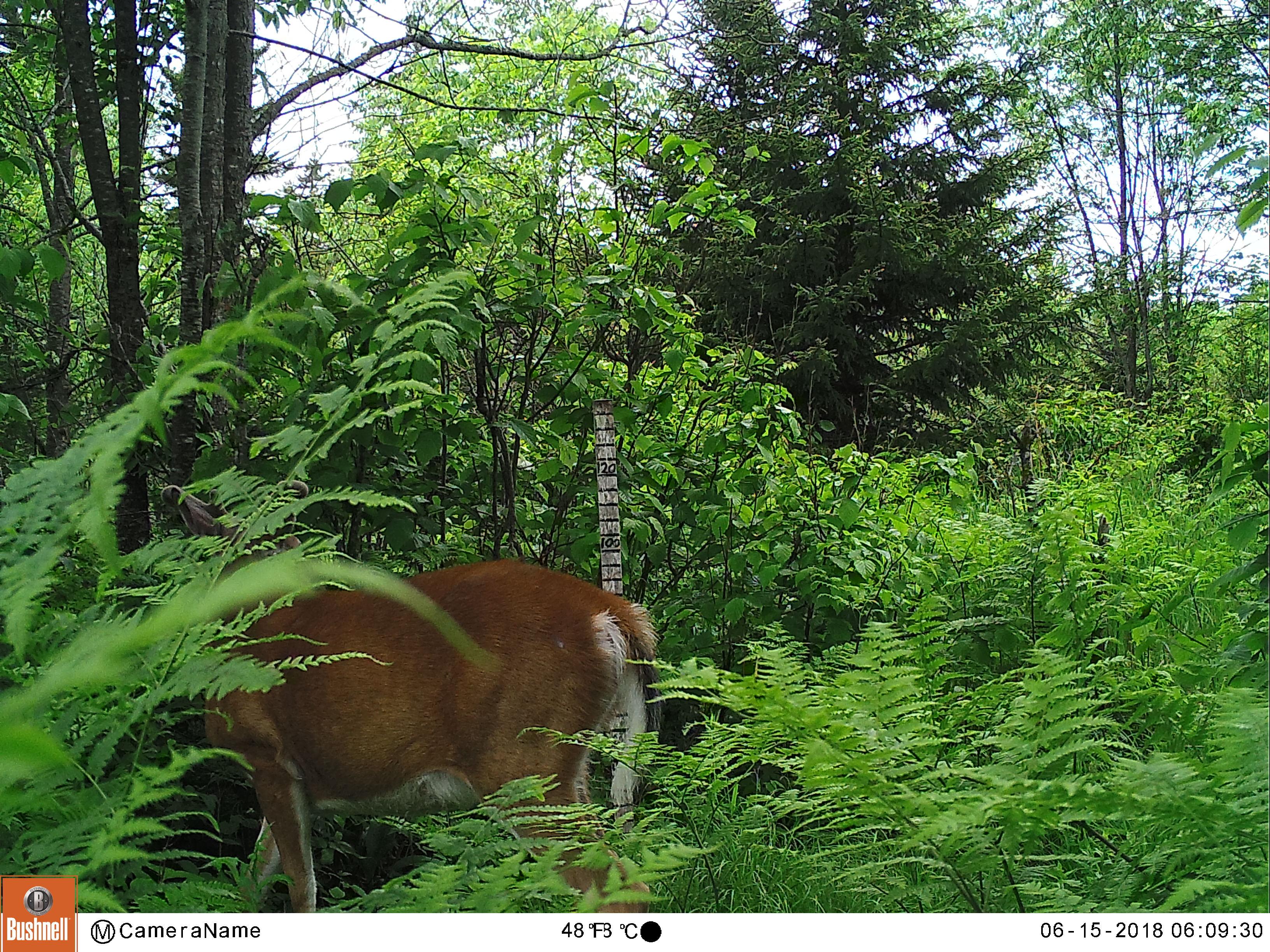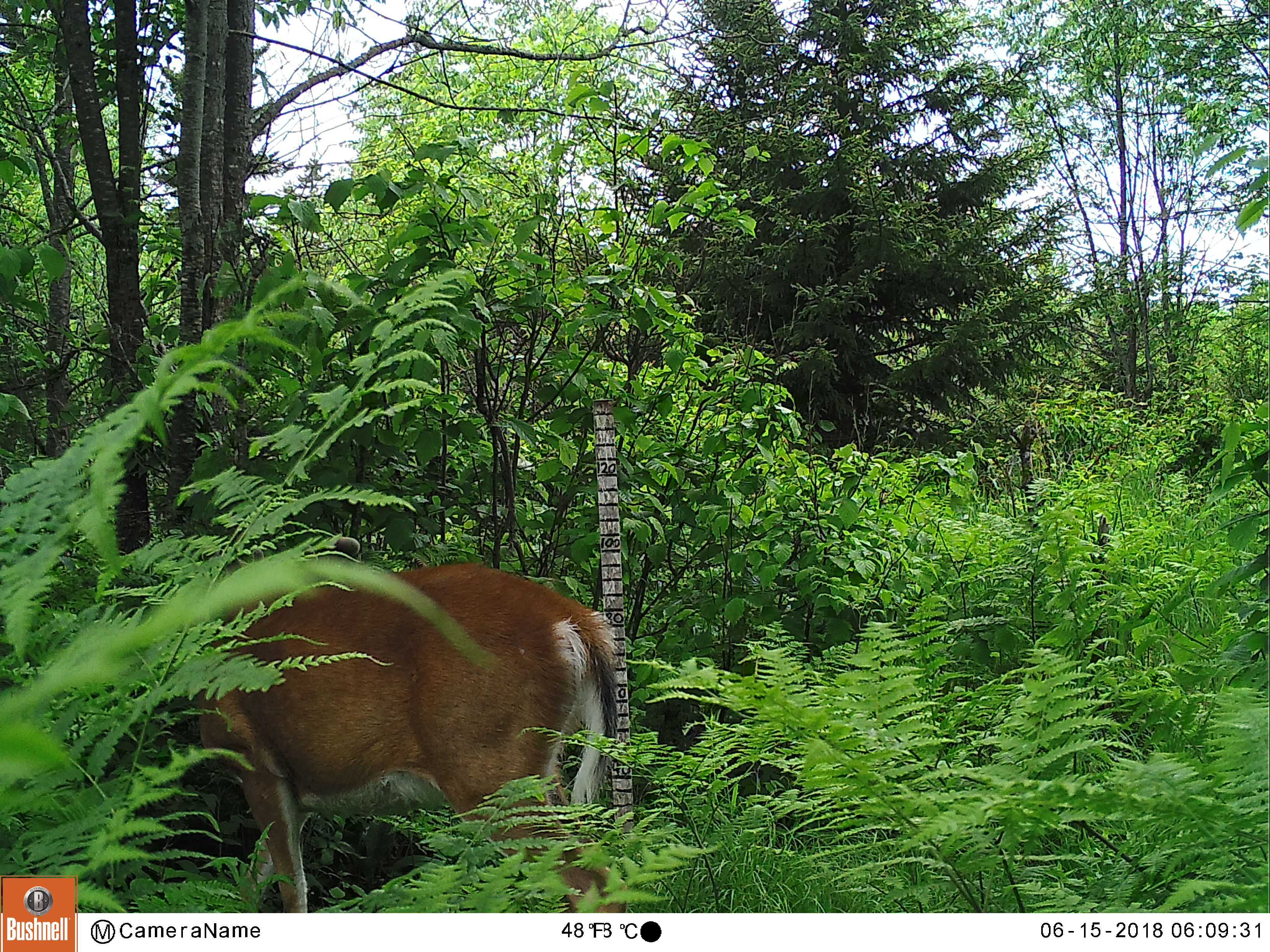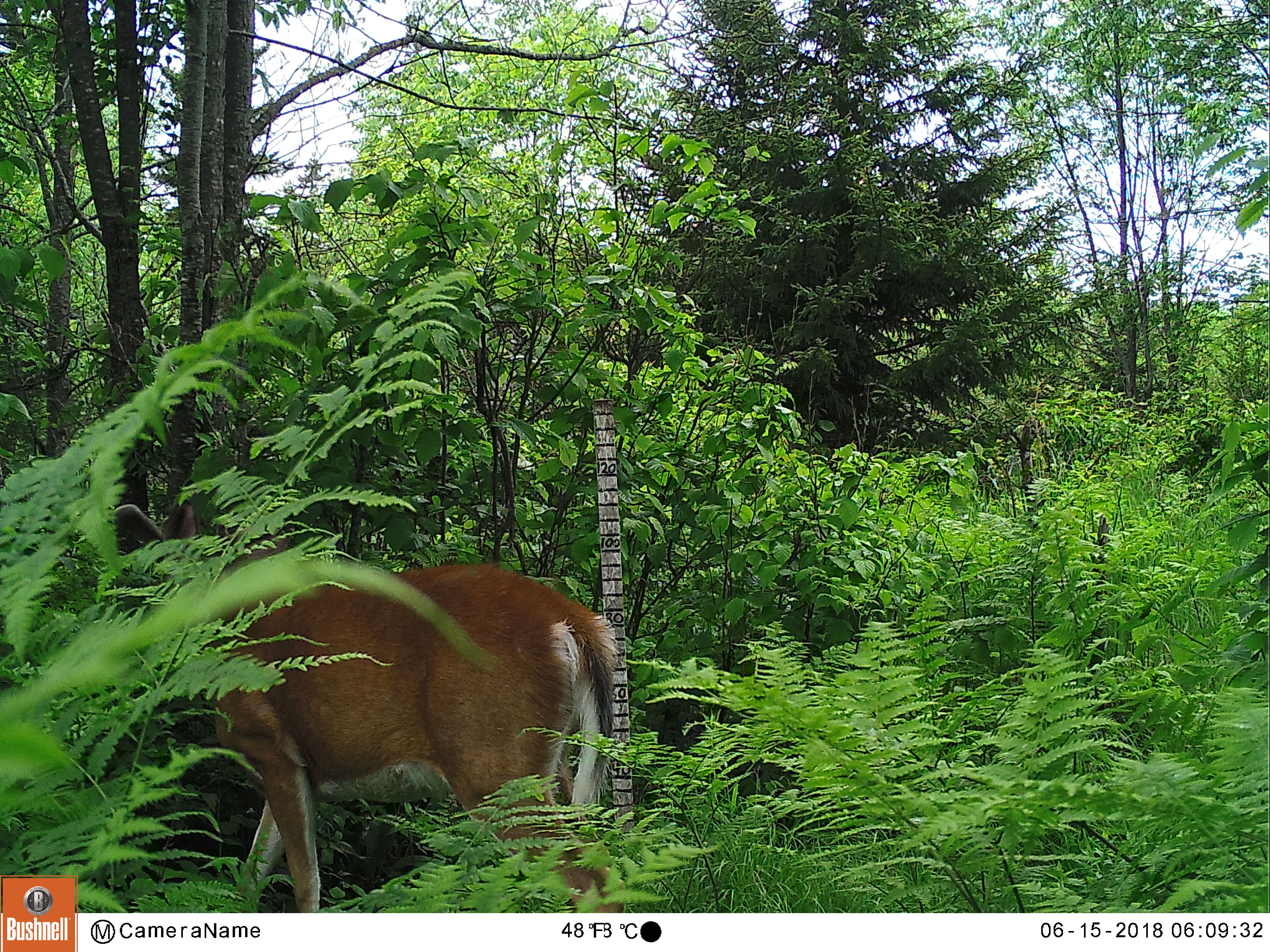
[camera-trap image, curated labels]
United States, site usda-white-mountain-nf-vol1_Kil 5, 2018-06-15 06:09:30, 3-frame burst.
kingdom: Animalia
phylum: Chordata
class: Mammalia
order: Artiodactyla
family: Cervidae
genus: Odocoileus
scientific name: Odocoileus virginianus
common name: white-tailed deer